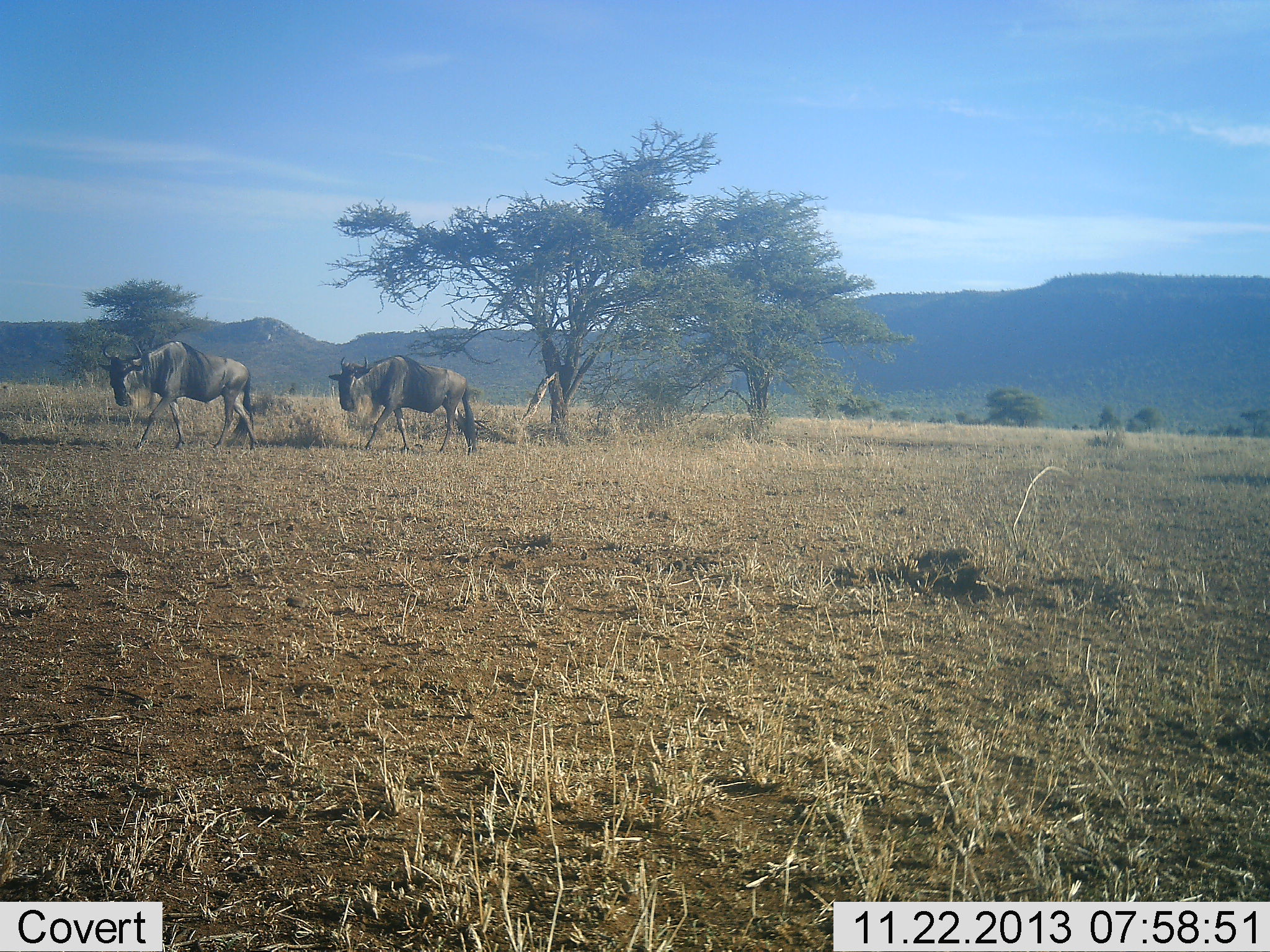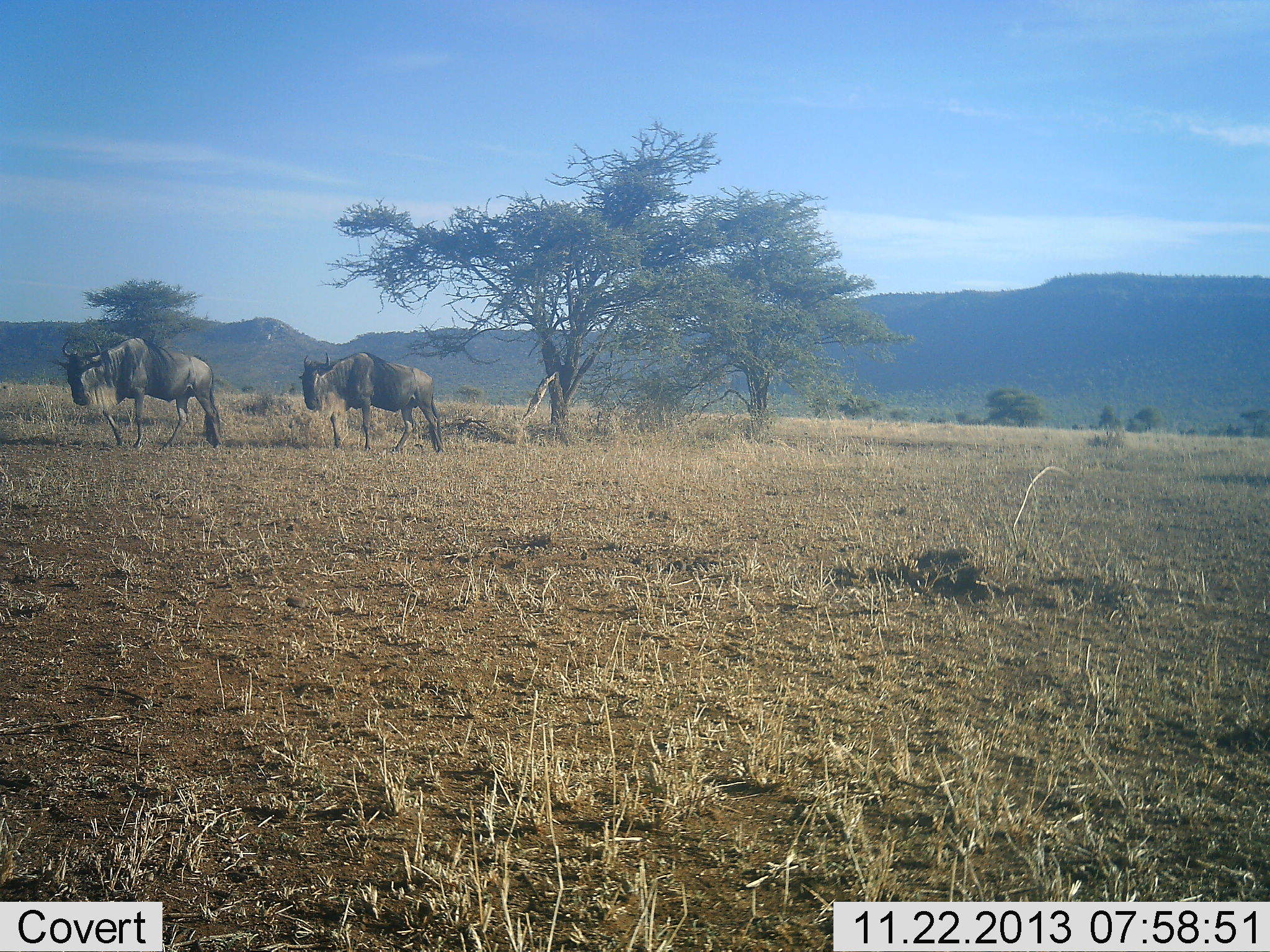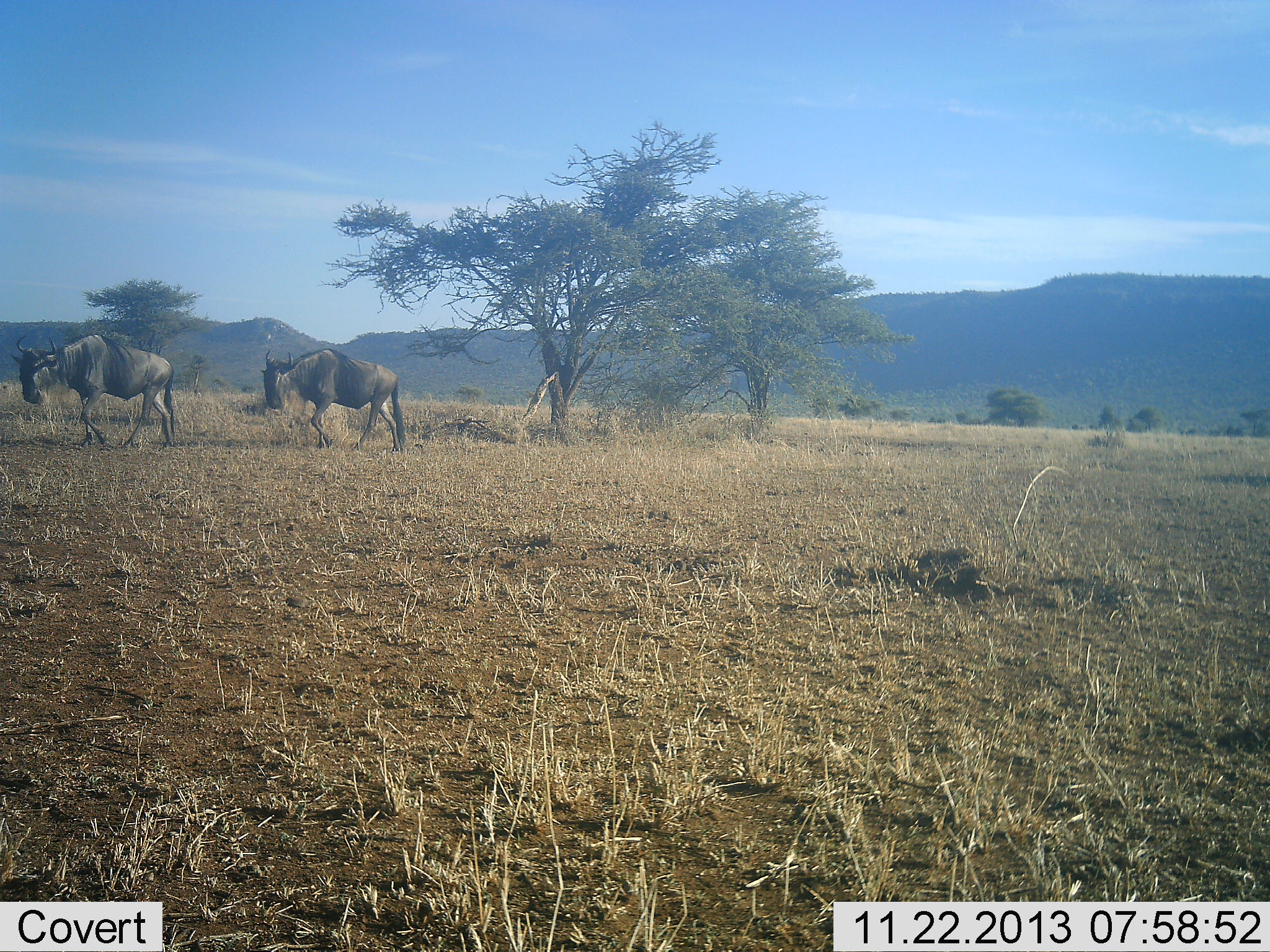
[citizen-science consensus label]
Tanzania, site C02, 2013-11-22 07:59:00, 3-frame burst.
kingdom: Animalia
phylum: Chordata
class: Mammalia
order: Artiodactyla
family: Bovidae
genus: Connochaetes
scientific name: Connochaetes taurinus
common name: blue wildebeest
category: wildebeest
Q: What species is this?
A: Wildebeest (blue wildebeest) (Connochaetes taurinus).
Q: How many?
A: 2.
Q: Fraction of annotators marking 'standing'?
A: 0%.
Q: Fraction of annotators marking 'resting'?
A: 0%.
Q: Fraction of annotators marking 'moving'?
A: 90%.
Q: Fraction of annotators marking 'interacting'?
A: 0%.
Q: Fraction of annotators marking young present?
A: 0%.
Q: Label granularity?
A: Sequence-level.